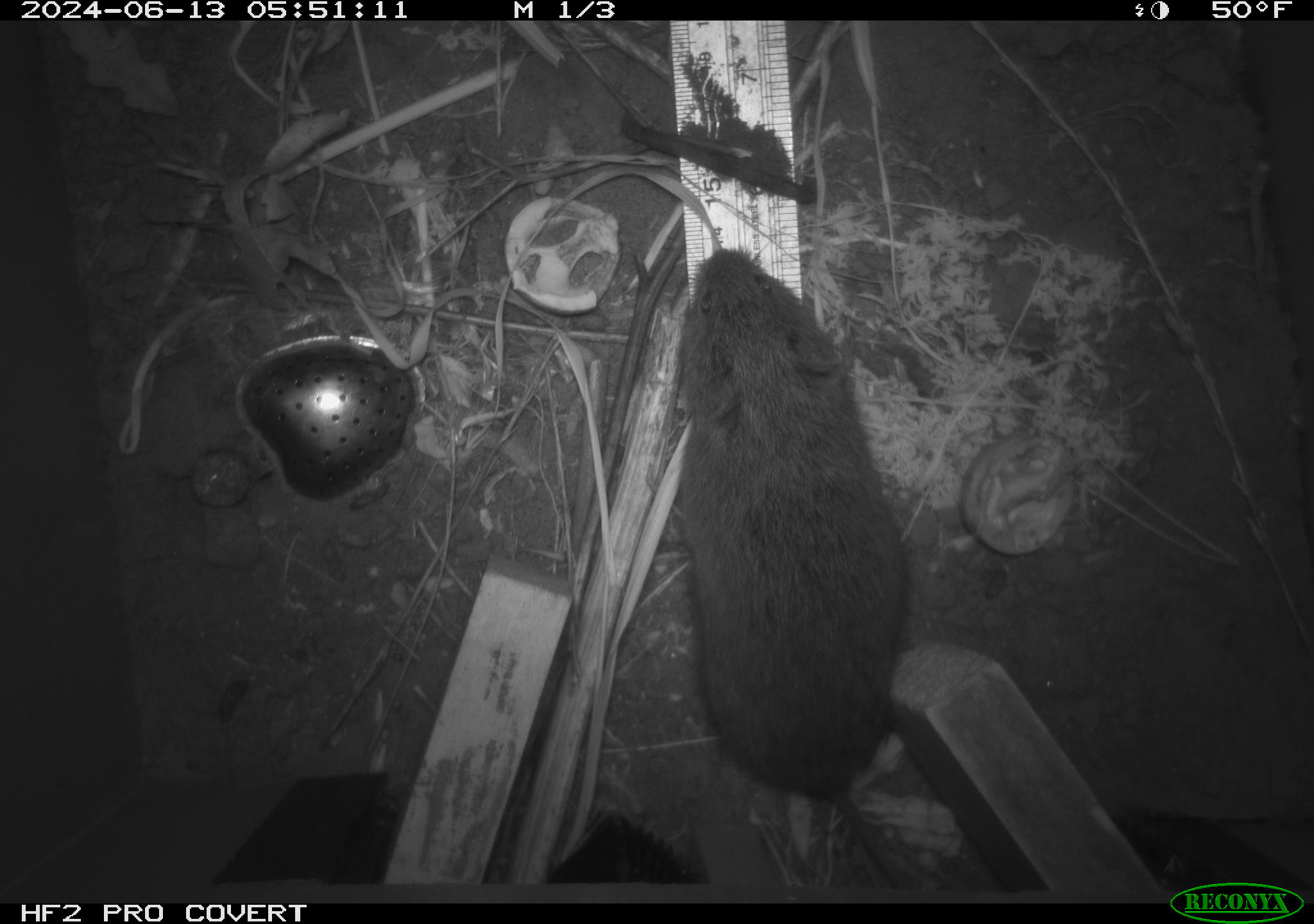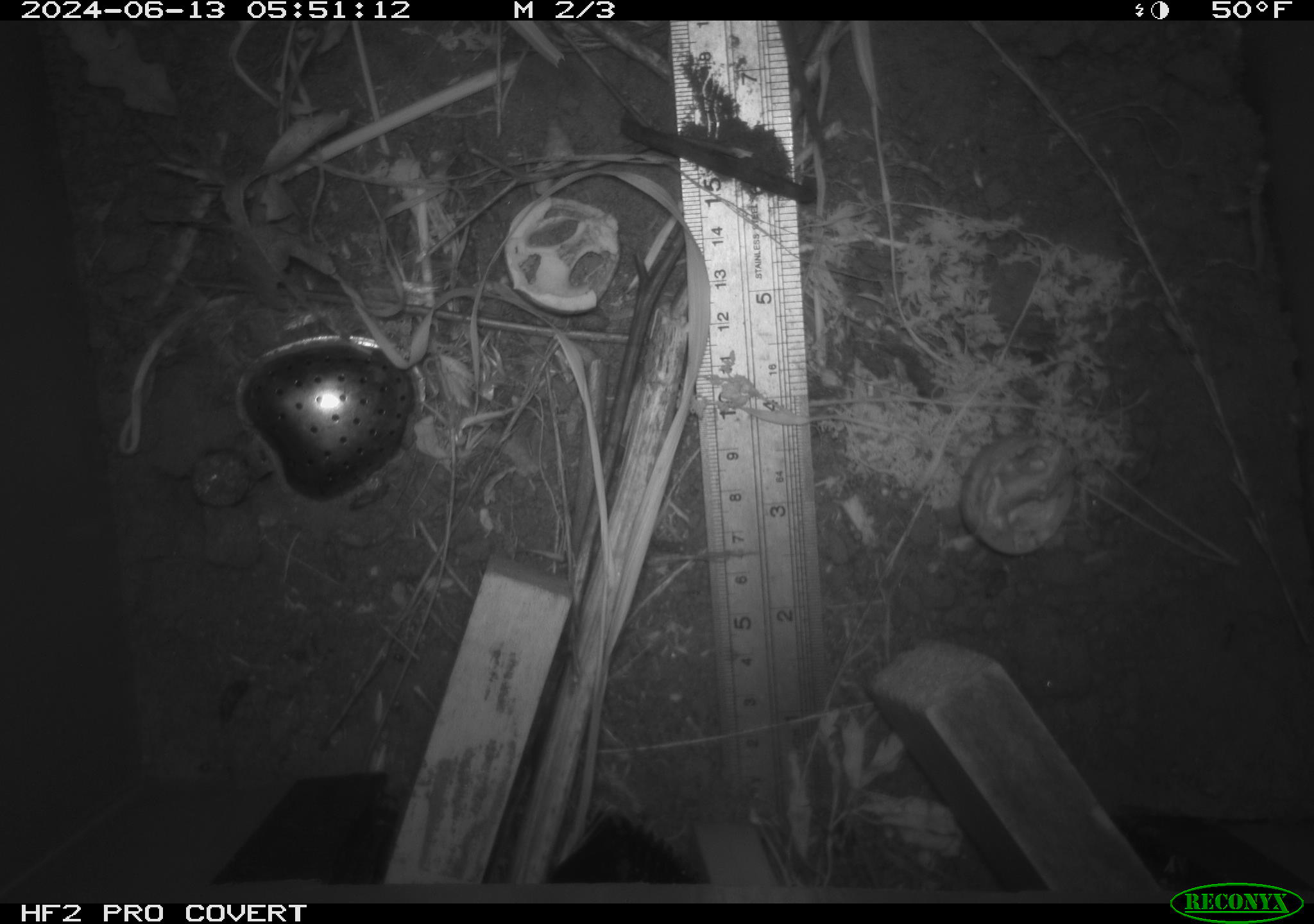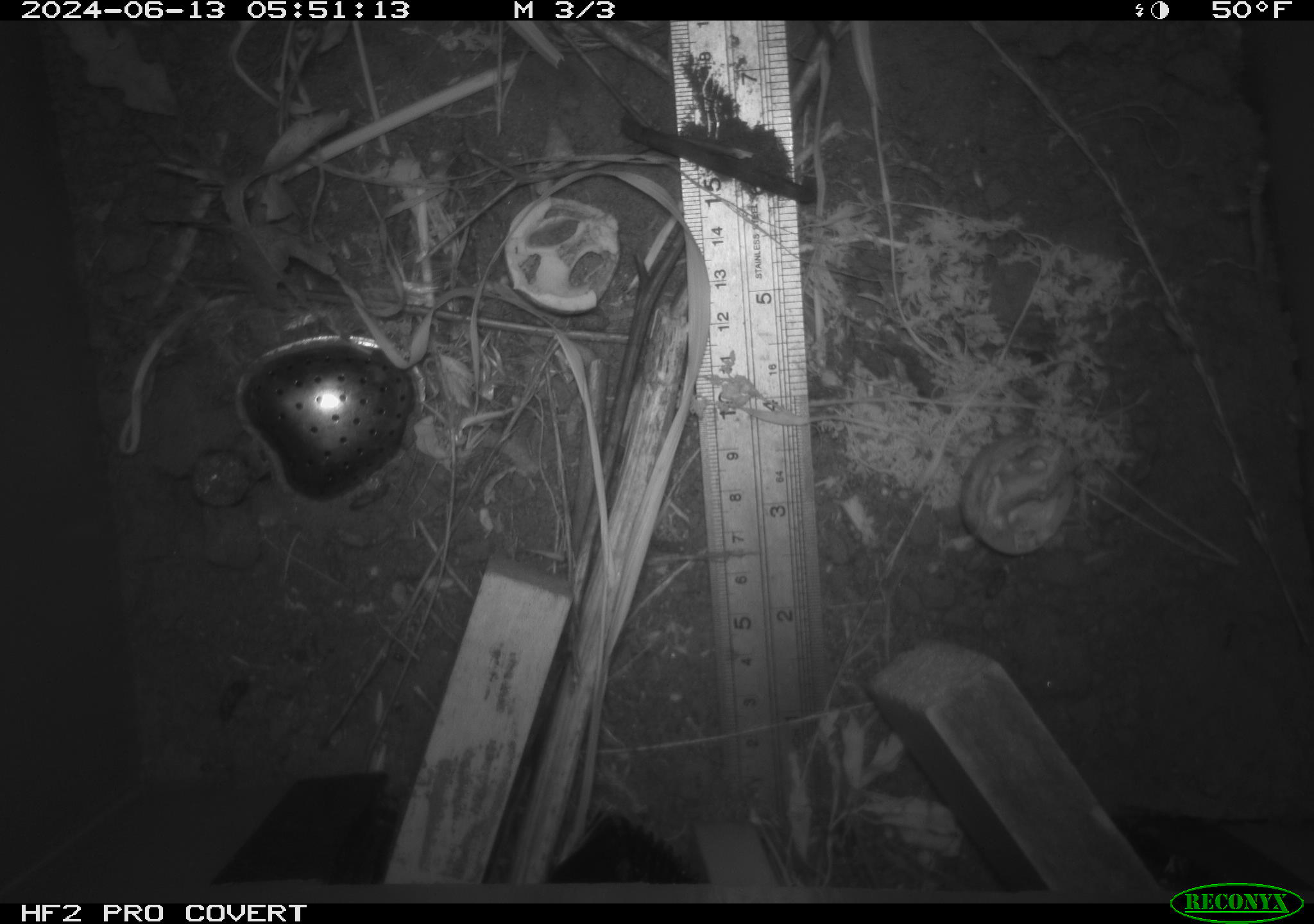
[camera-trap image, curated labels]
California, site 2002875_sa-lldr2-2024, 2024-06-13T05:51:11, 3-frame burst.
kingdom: Animalia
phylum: Chordata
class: Mammalia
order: Rodentia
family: Cricetidae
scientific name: Arvicolinae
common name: voles, lemmings, and muskrats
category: arvicolinae subfamily